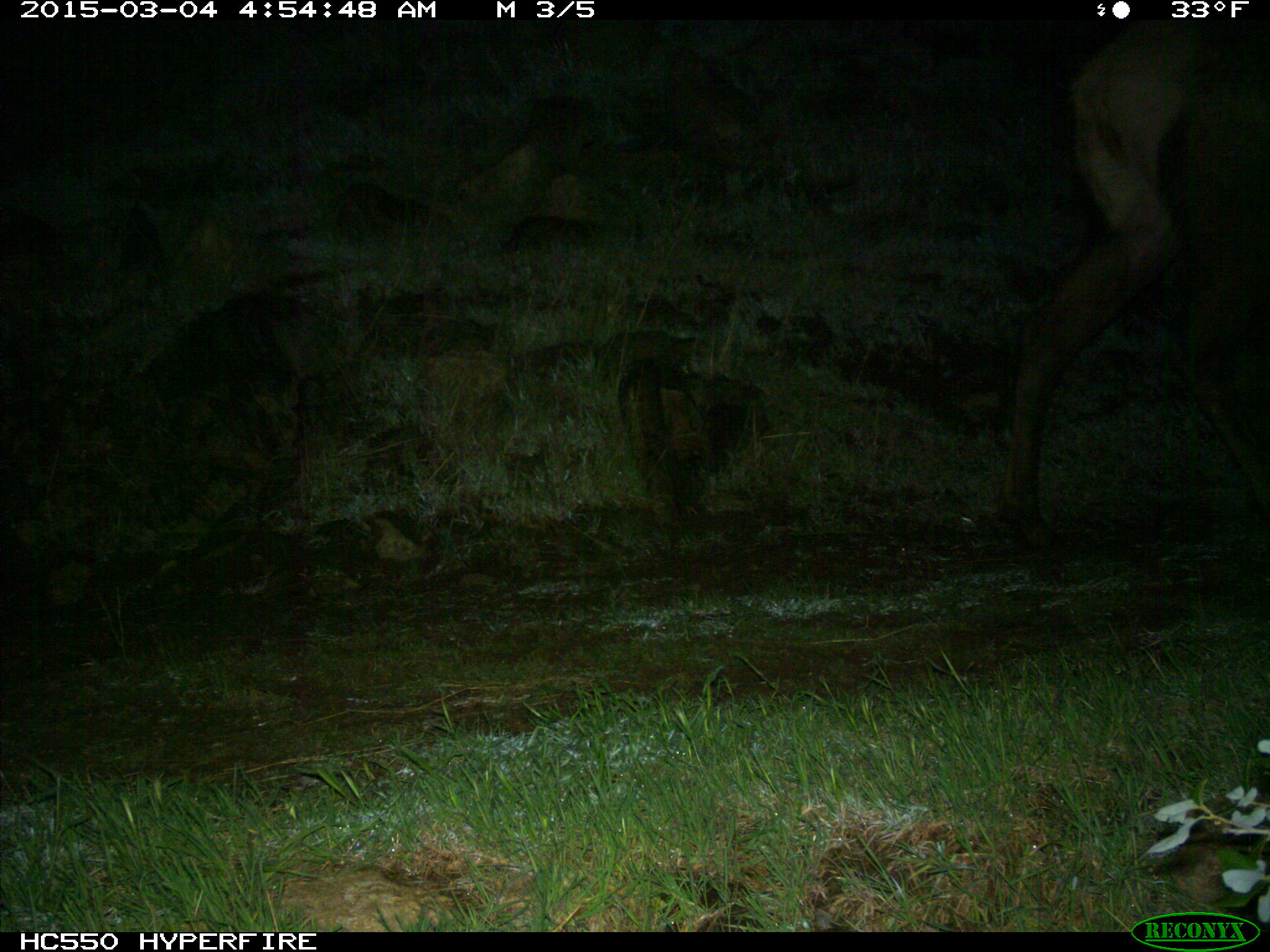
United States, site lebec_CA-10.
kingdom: Animalia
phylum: Chordata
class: Mammalia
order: Artiodactyla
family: Cervidae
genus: Cervus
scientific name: Cervus canadensis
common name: elk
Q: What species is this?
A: Cervus canadensis (elk).